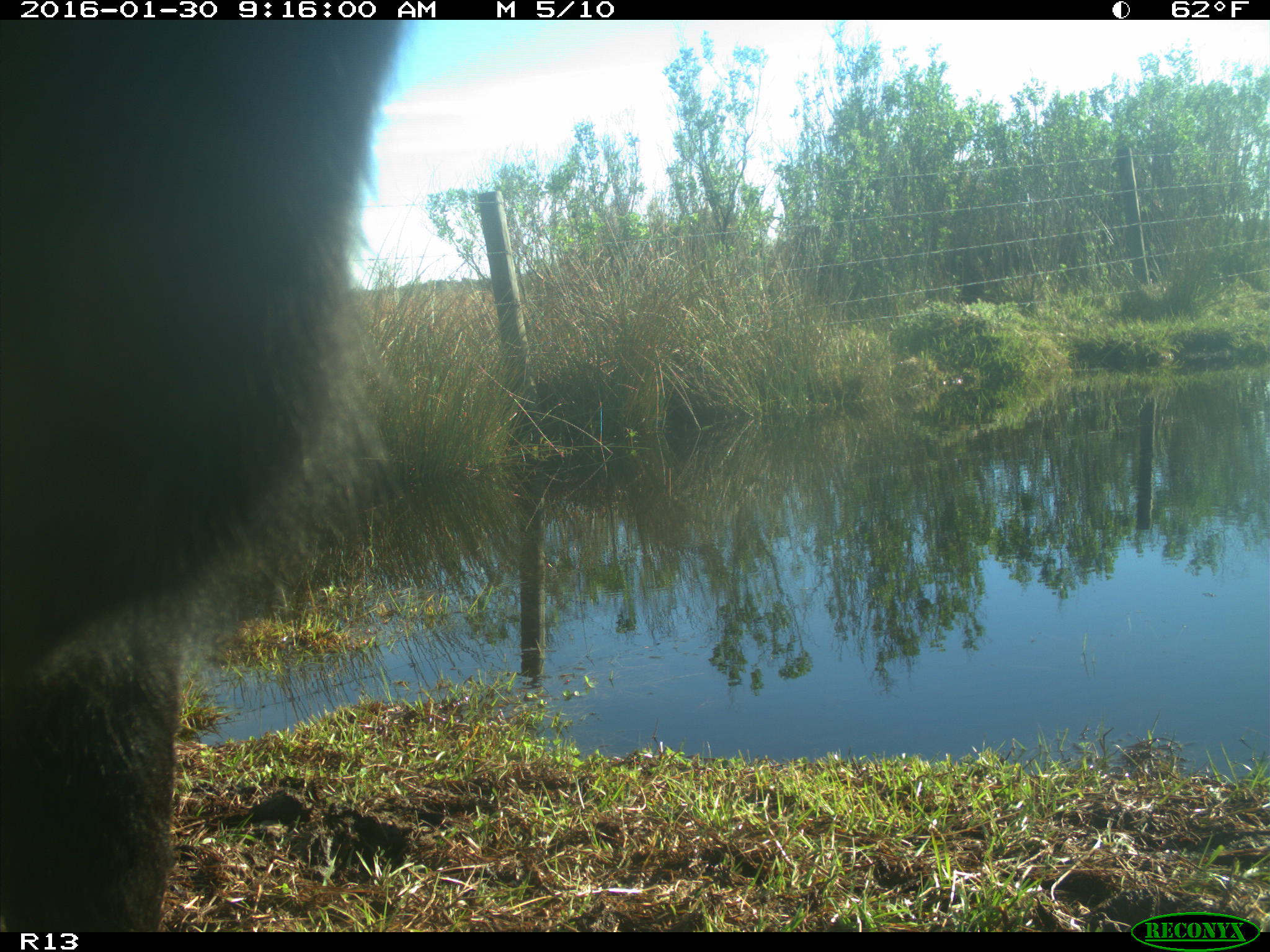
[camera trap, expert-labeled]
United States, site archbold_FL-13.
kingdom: Animalia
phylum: Chordata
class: Mammalia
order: Artiodactyla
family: Bovidae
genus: Bos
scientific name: Bos taurus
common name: domestic cow